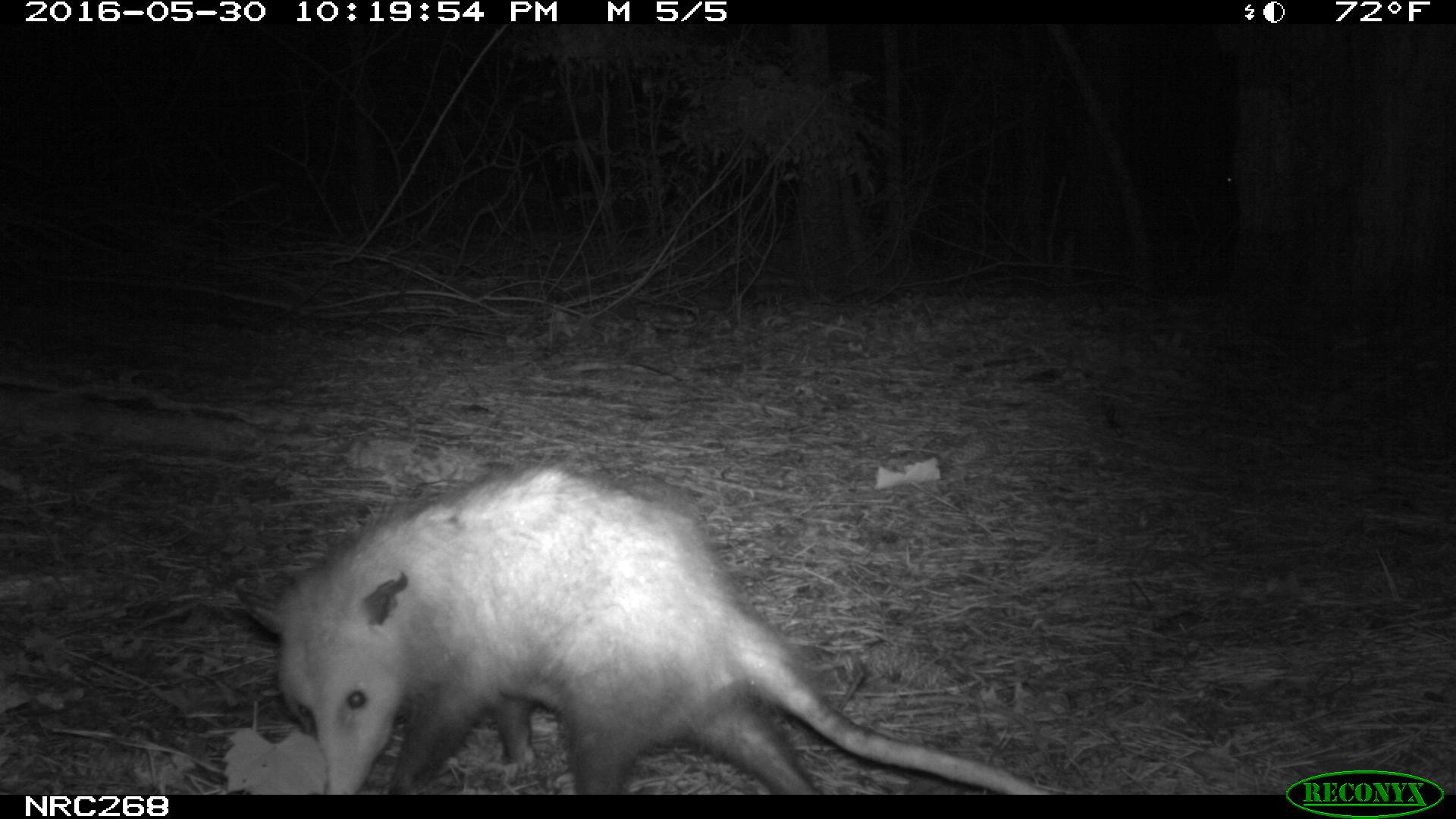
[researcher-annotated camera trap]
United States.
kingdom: Animalia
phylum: Chordata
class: Mammalia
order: Didelphimorphia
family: Didelphidae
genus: Didelphis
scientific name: Didelphis virginiana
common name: virginia opossum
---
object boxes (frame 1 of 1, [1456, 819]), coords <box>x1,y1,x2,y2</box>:
Virginia Opossum: <box>218,453,1064,793</box>